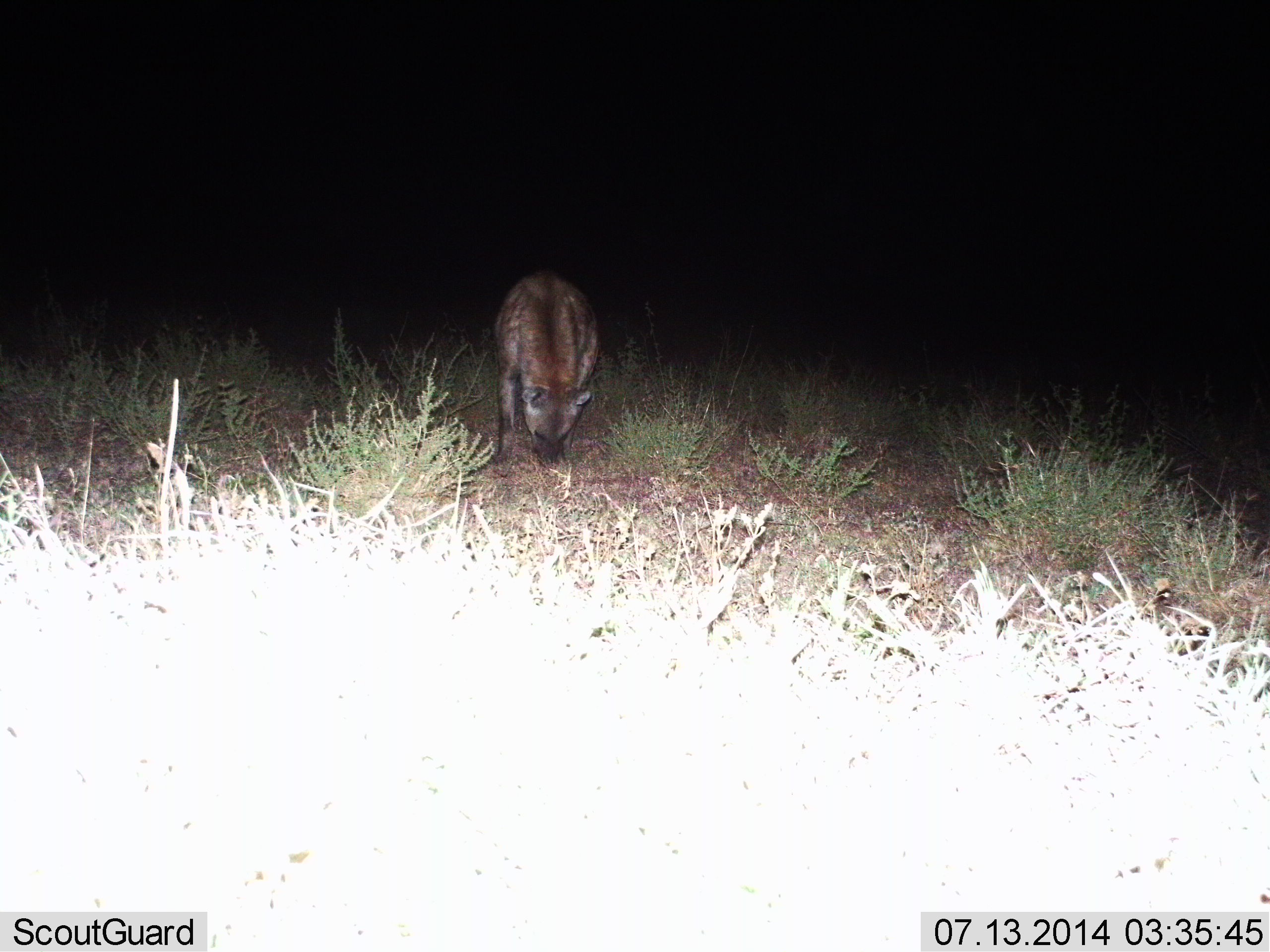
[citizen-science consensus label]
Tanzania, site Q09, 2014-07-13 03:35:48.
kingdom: Animalia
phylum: Chordata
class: Mammalia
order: Carnivora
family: Hyaenidae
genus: Crocuta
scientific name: Crocuta crocuta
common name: spotted hyena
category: hyenaspotted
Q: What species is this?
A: Hyenaspotted (spotted hyena) (Crocuta crocuta).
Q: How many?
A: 1.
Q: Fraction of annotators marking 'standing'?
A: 50%.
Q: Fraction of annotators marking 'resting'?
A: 0%.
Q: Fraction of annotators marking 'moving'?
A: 0%.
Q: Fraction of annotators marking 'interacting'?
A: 10%.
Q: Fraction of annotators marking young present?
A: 0%.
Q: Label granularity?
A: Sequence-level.